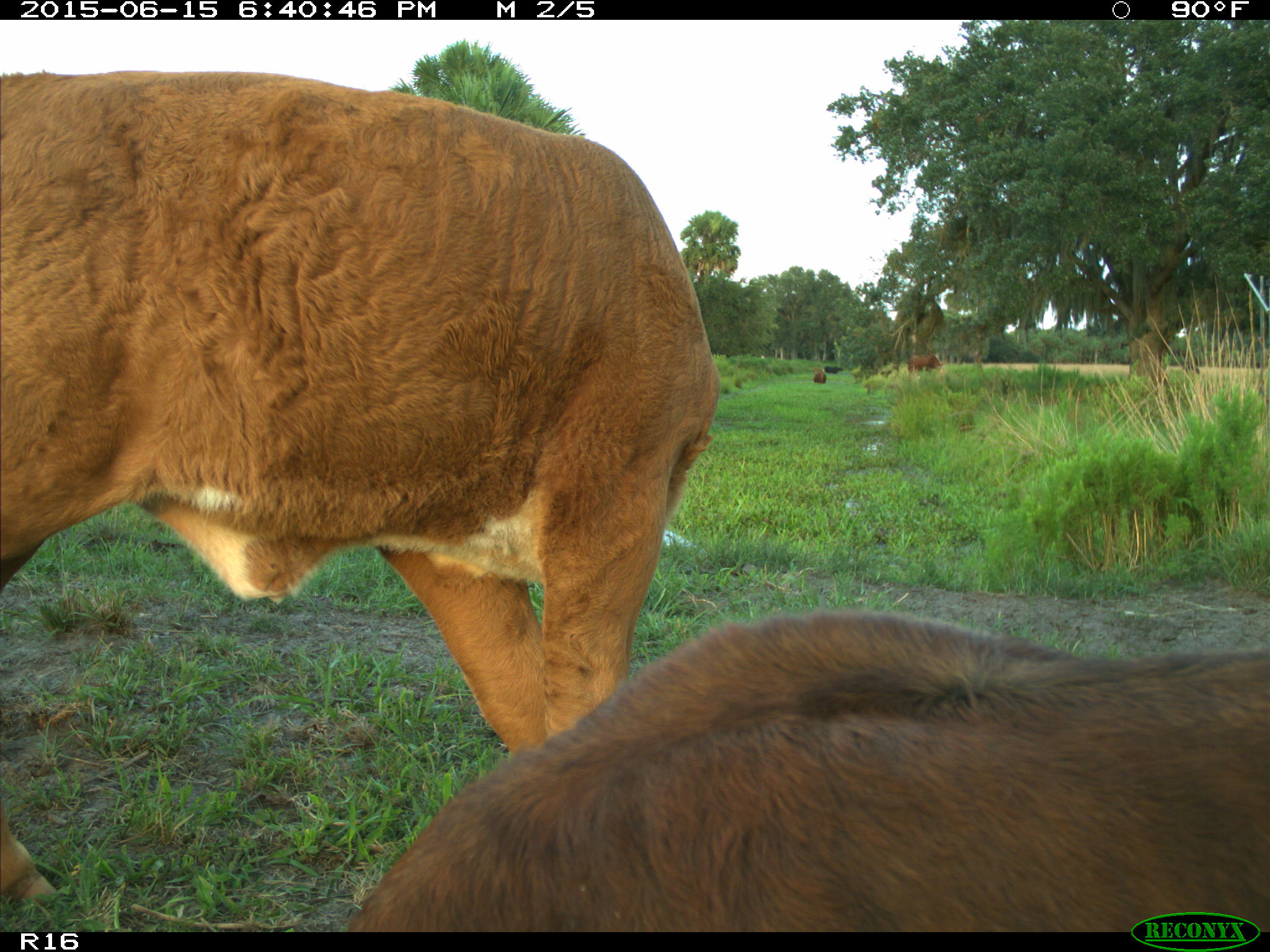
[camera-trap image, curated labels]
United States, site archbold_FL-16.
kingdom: Animalia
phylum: Chordata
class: Mammalia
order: Artiodactyla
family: Bovidae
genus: Bos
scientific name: Bos taurus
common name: domestic cow